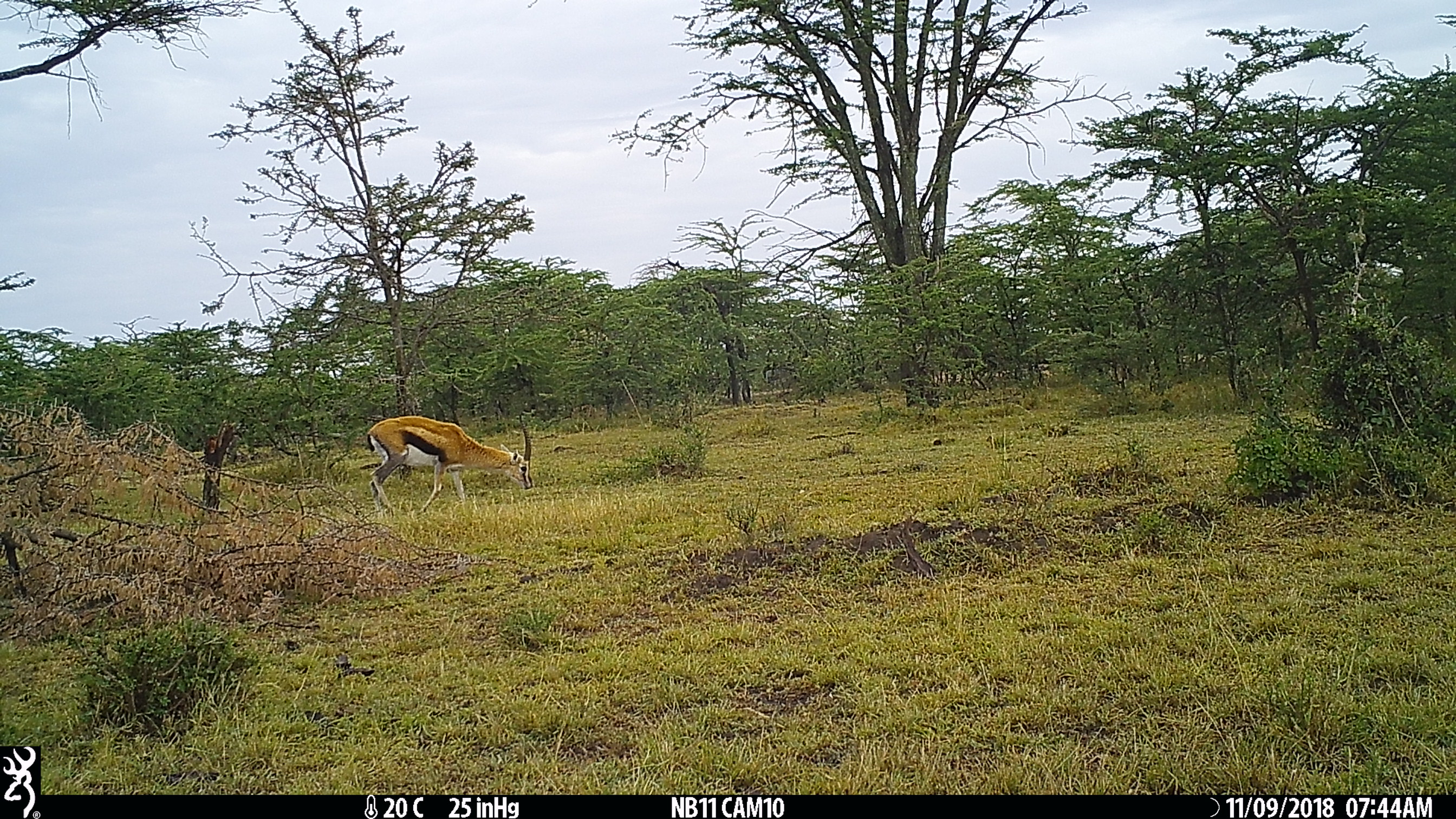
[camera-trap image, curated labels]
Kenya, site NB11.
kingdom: Animalia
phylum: Chordata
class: Mammalia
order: Artiodactyla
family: Bovidae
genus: Eudorcas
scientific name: Eudorcas thomsonii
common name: thomon's gazelle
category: gazelle thomsons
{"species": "gazelle thomsons (thomon's gazelle) (Eudorcas thomsonii)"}